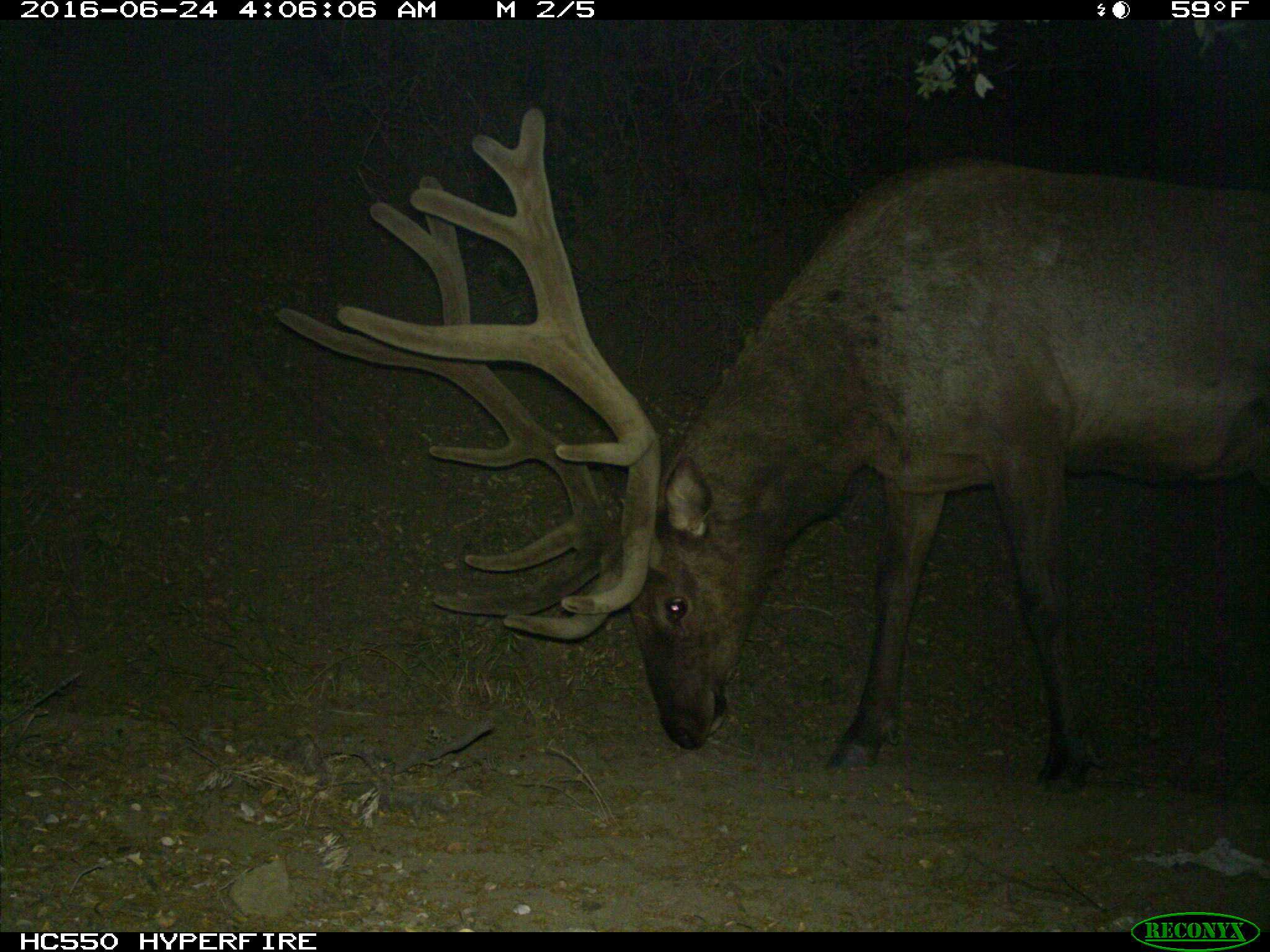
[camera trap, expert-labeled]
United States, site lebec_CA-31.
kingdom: Animalia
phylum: Chordata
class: Mammalia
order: Artiodactyla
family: Cervidae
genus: Cervus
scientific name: Cervus canadensis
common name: elk